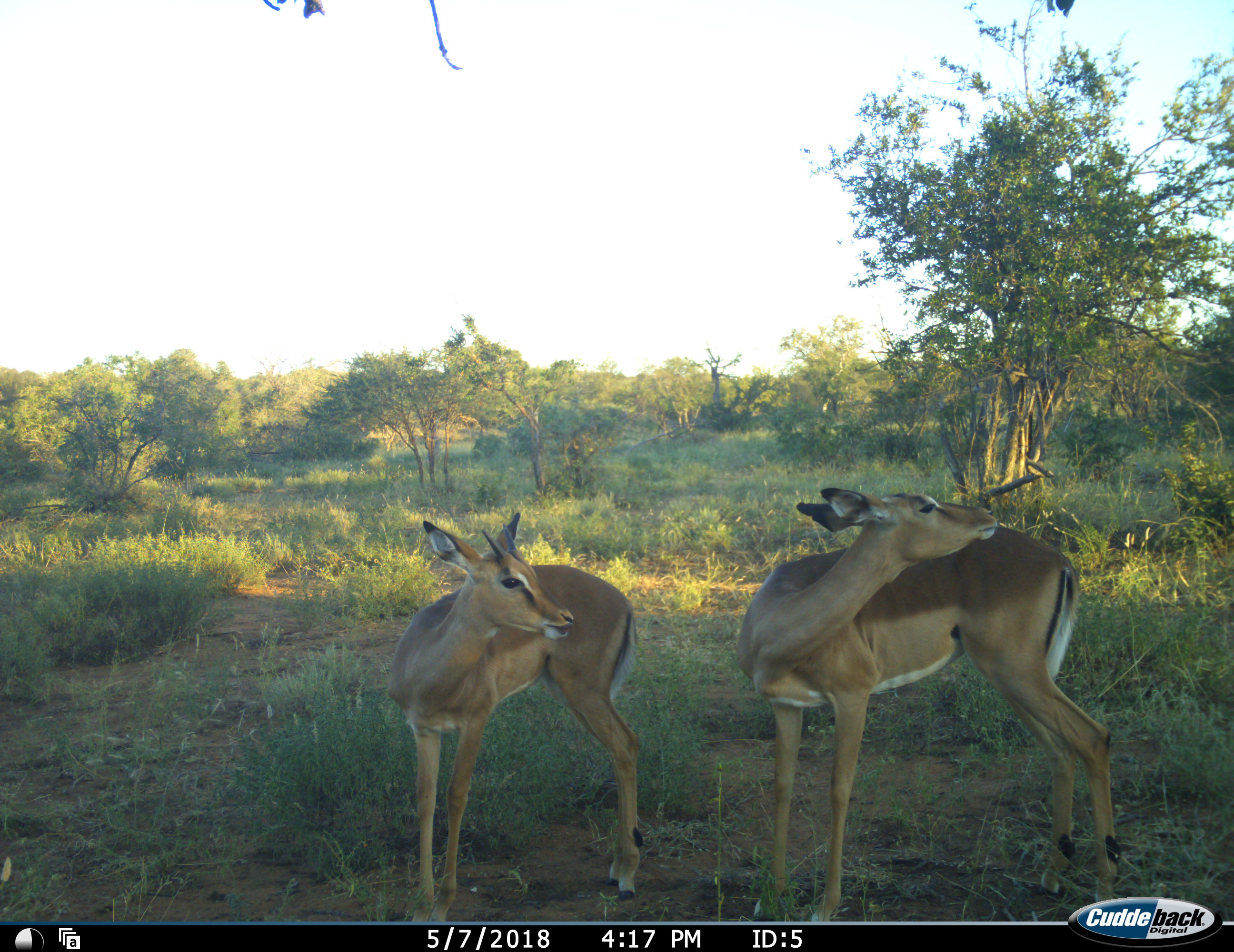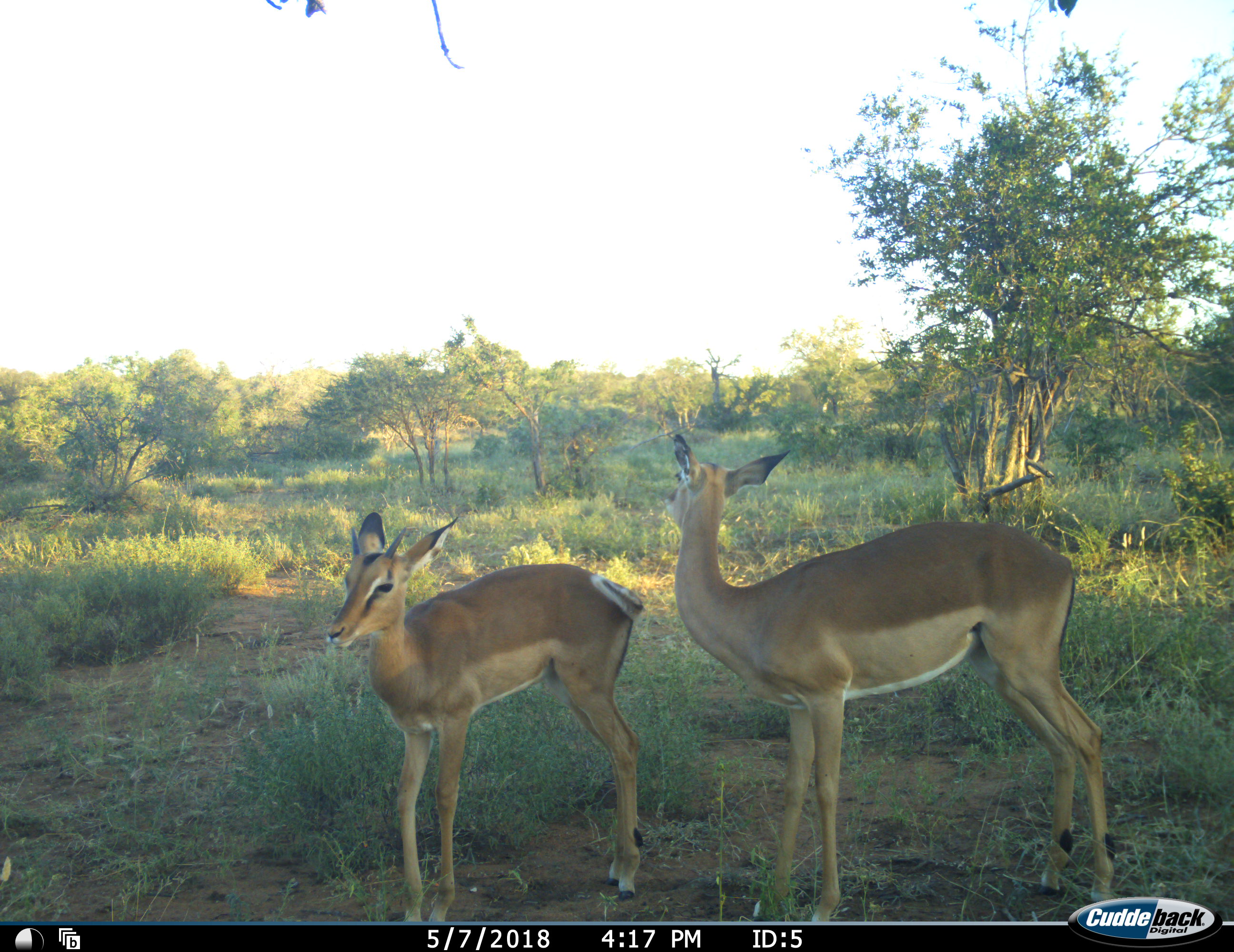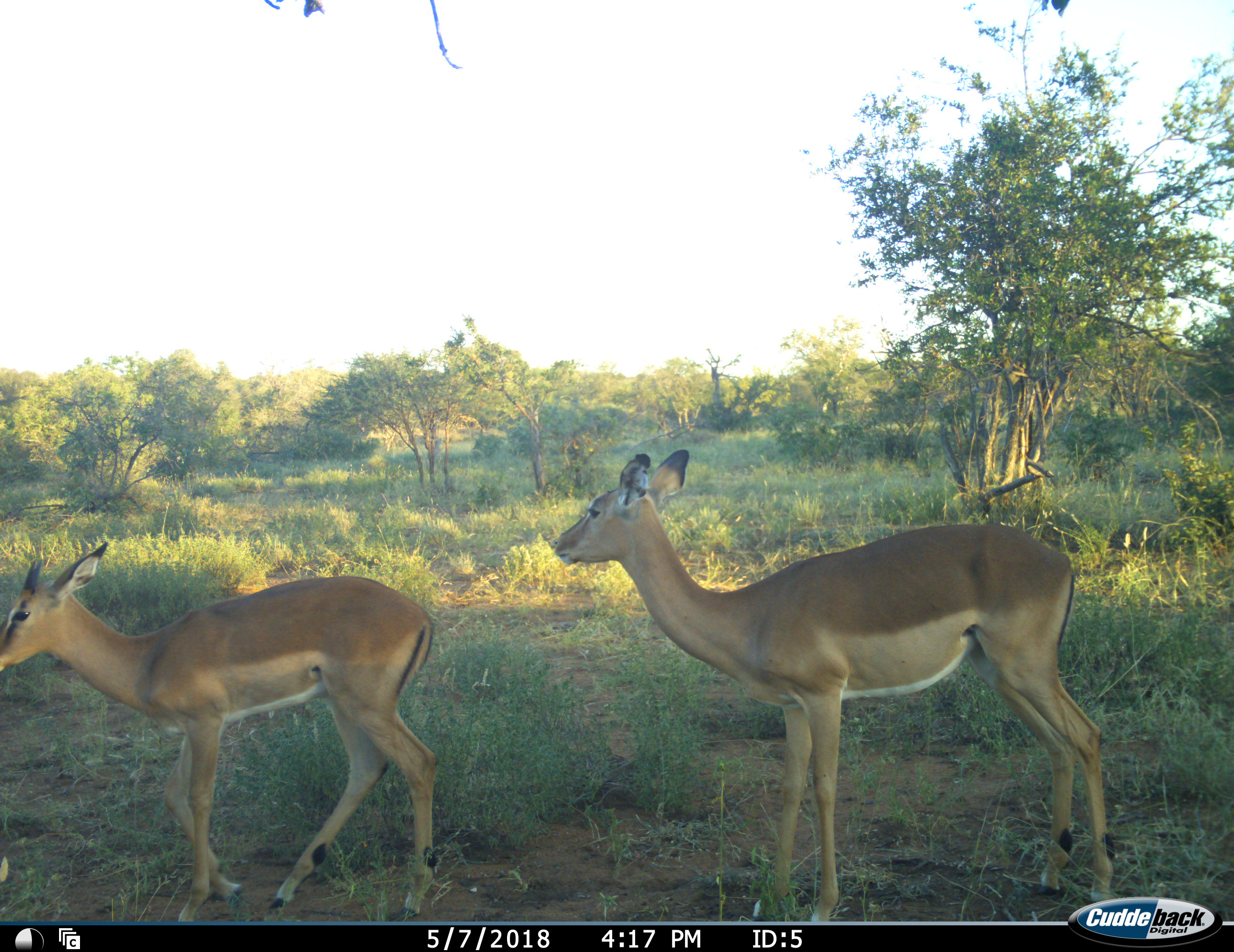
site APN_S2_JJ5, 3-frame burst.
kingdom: Animalia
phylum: Chordata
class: Mammalia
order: Artiodactyla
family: Bovidae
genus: Aepyceros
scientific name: Aepyceros melampus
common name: impala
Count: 2.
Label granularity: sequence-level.